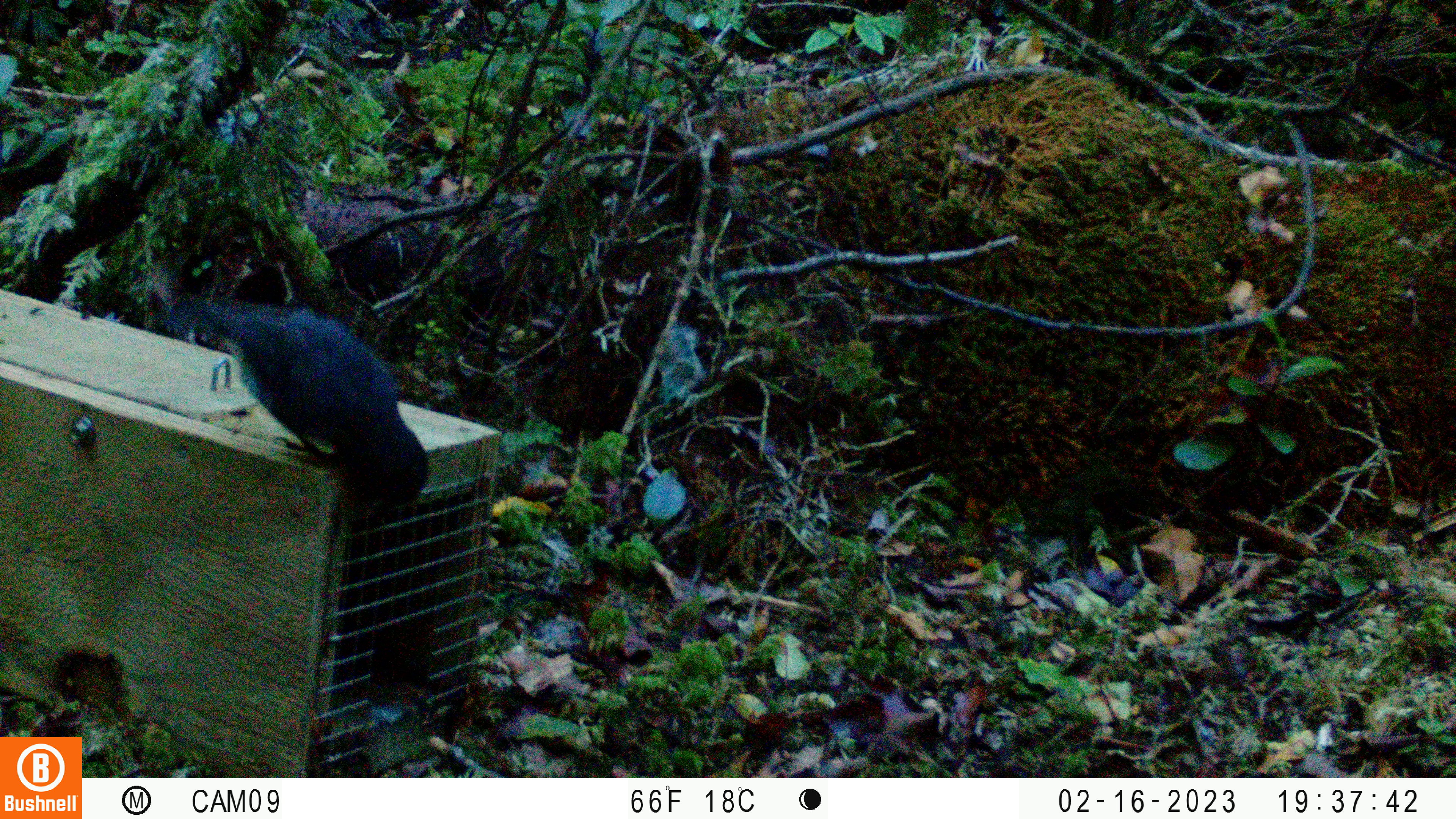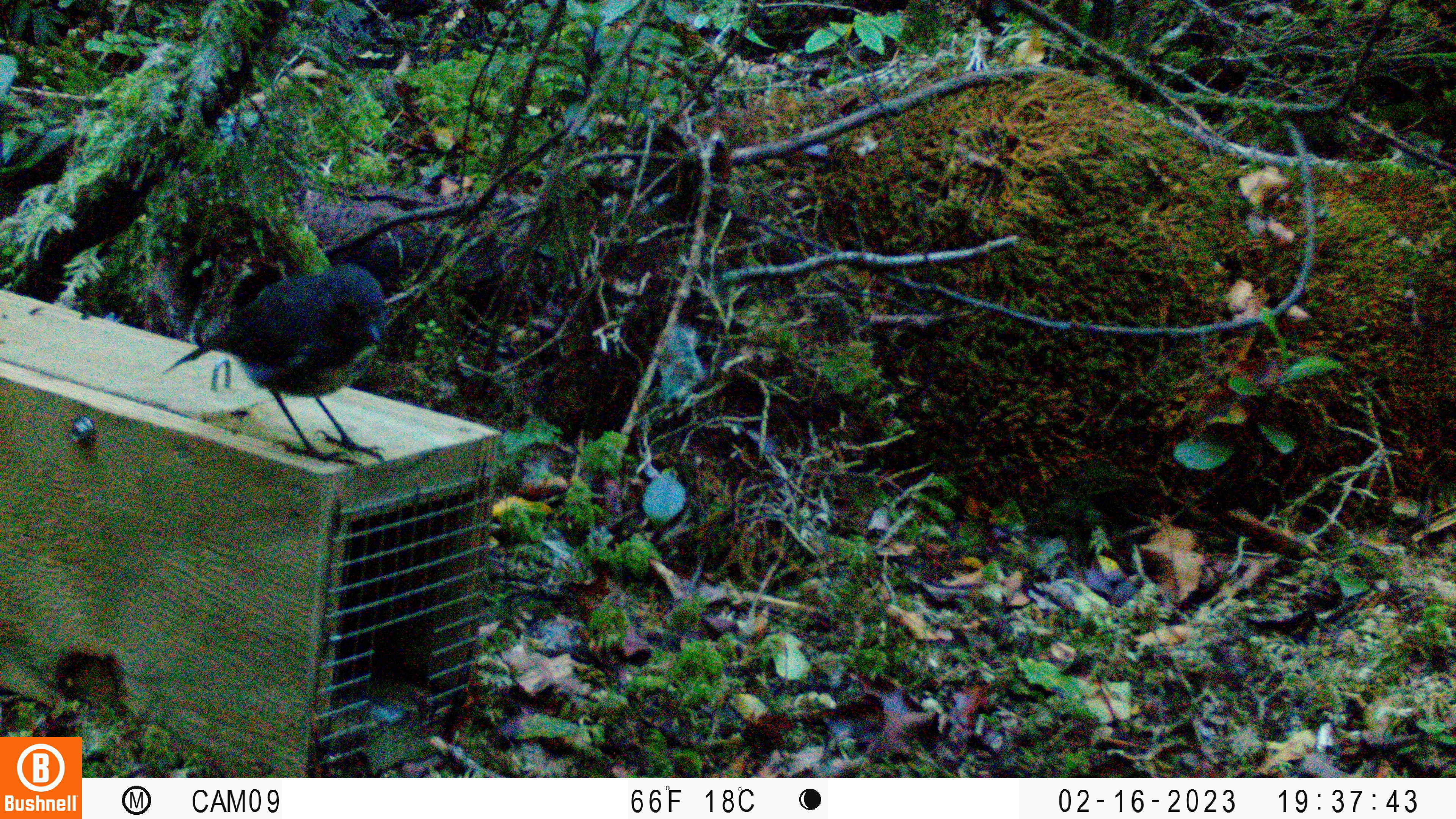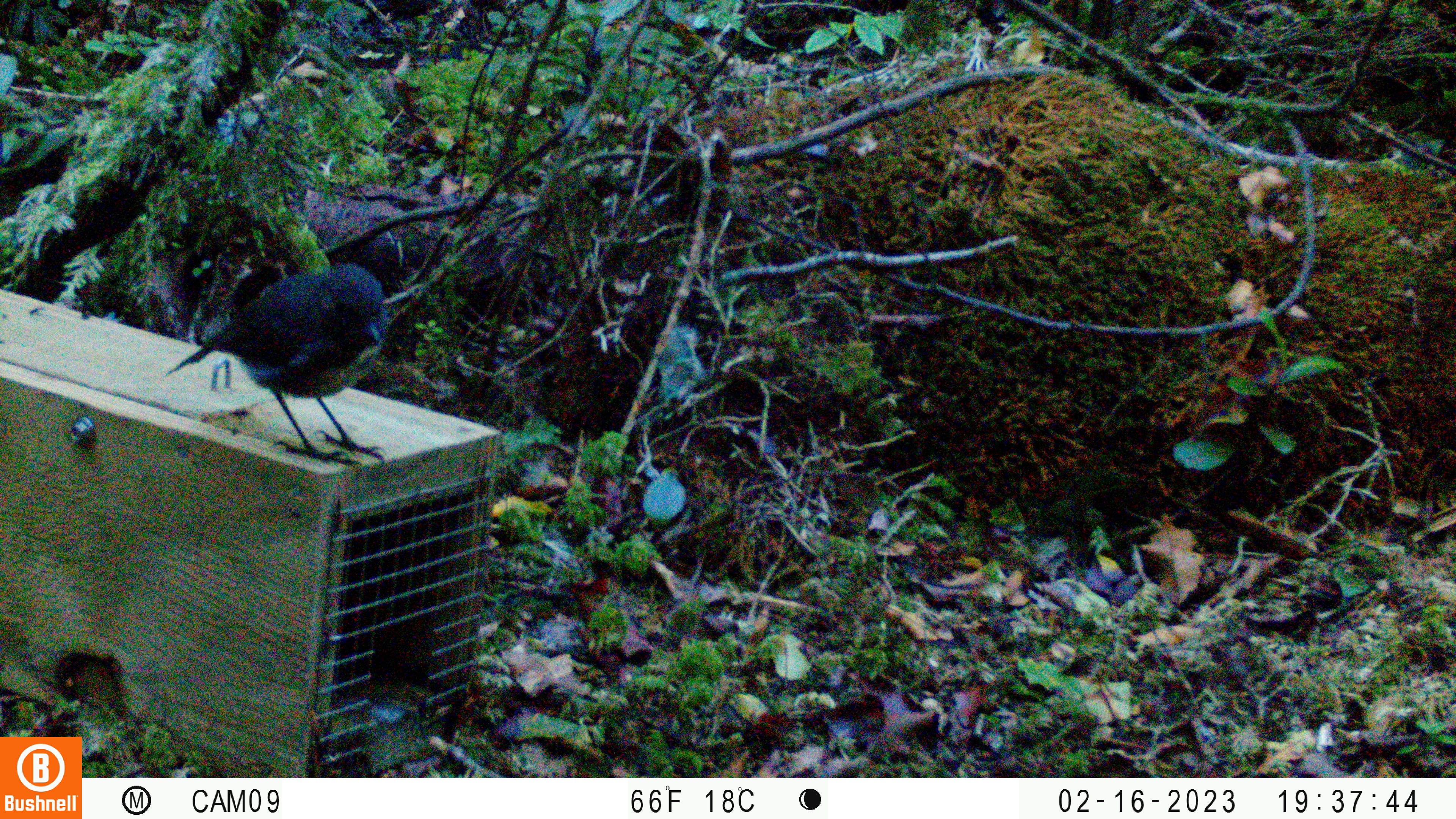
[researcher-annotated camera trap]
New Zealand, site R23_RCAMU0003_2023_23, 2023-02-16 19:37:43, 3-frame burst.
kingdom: Animalia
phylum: Chordata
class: Aves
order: Passeriformes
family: Petroicidae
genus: Petroica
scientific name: Petroica australis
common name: new zealand robin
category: robin